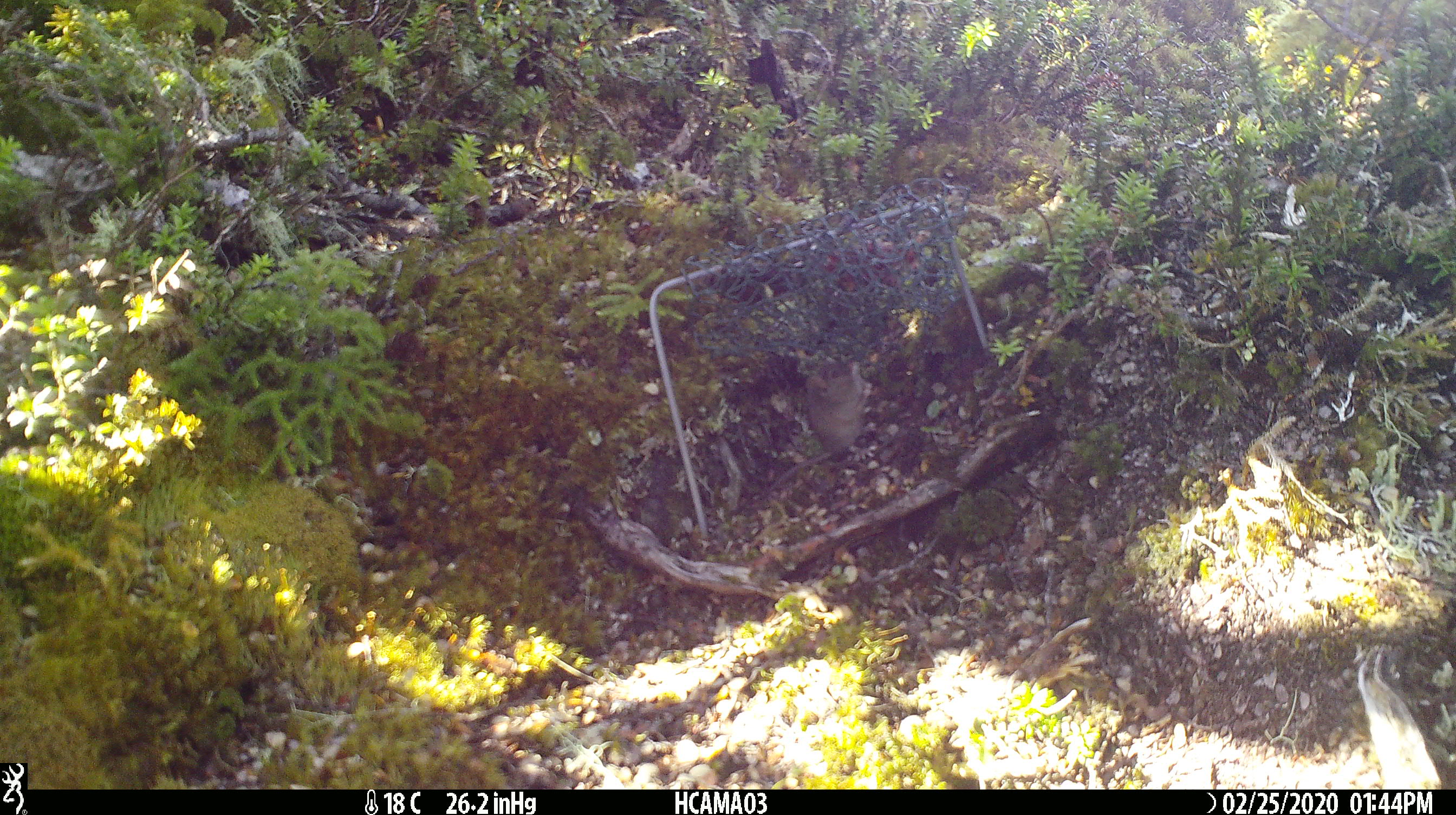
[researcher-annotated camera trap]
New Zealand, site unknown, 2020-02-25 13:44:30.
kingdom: Animalia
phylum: Chordata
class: Mammalia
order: Rodentia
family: Muridae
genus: Mus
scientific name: Mus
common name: mouse